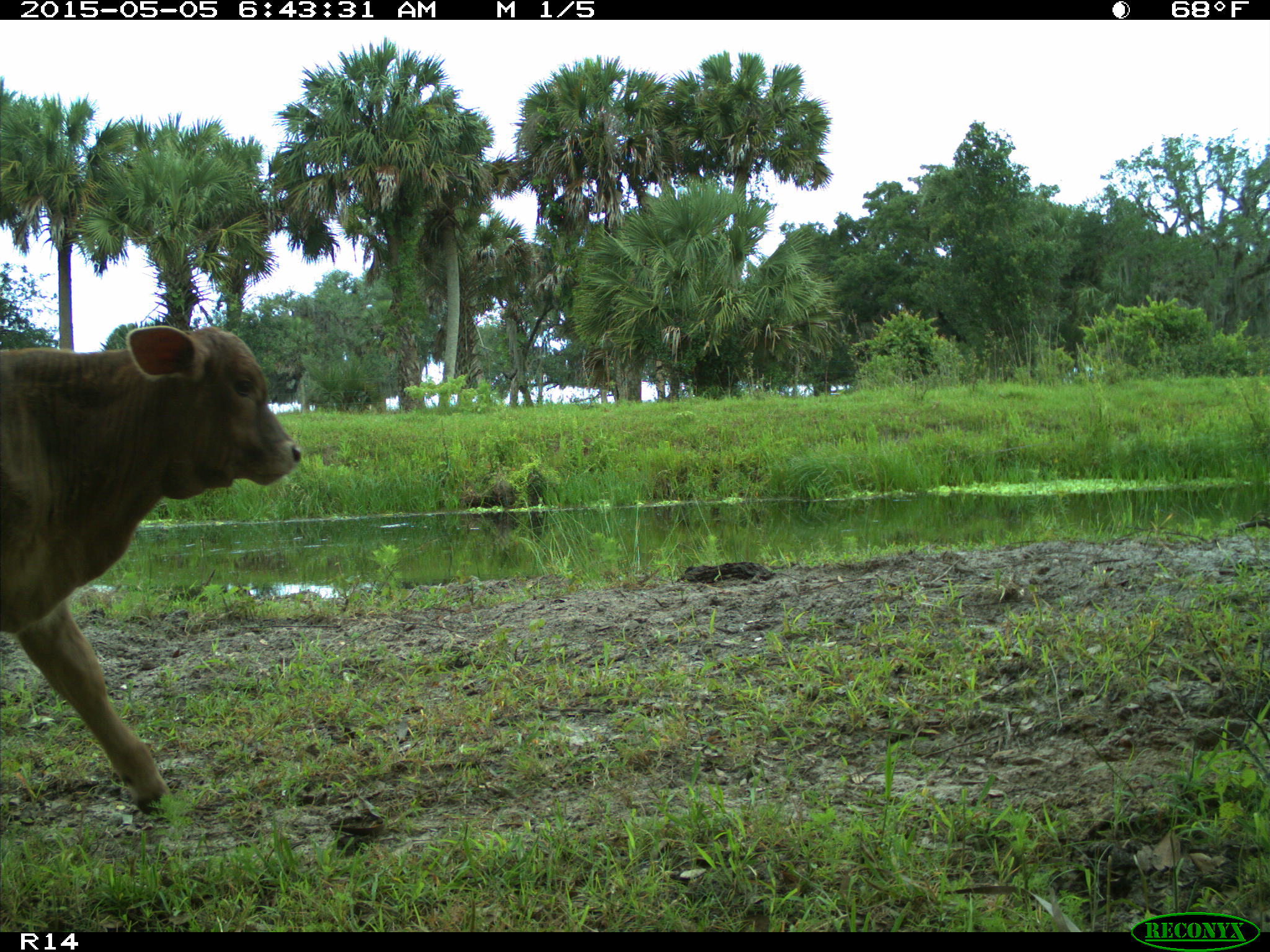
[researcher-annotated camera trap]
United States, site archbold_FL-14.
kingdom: Animalia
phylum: Chordata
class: Mammalia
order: Artiodactyla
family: Bovidae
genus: Bos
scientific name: Bos taurus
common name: domestic cow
Bos taurus (domestic cow).